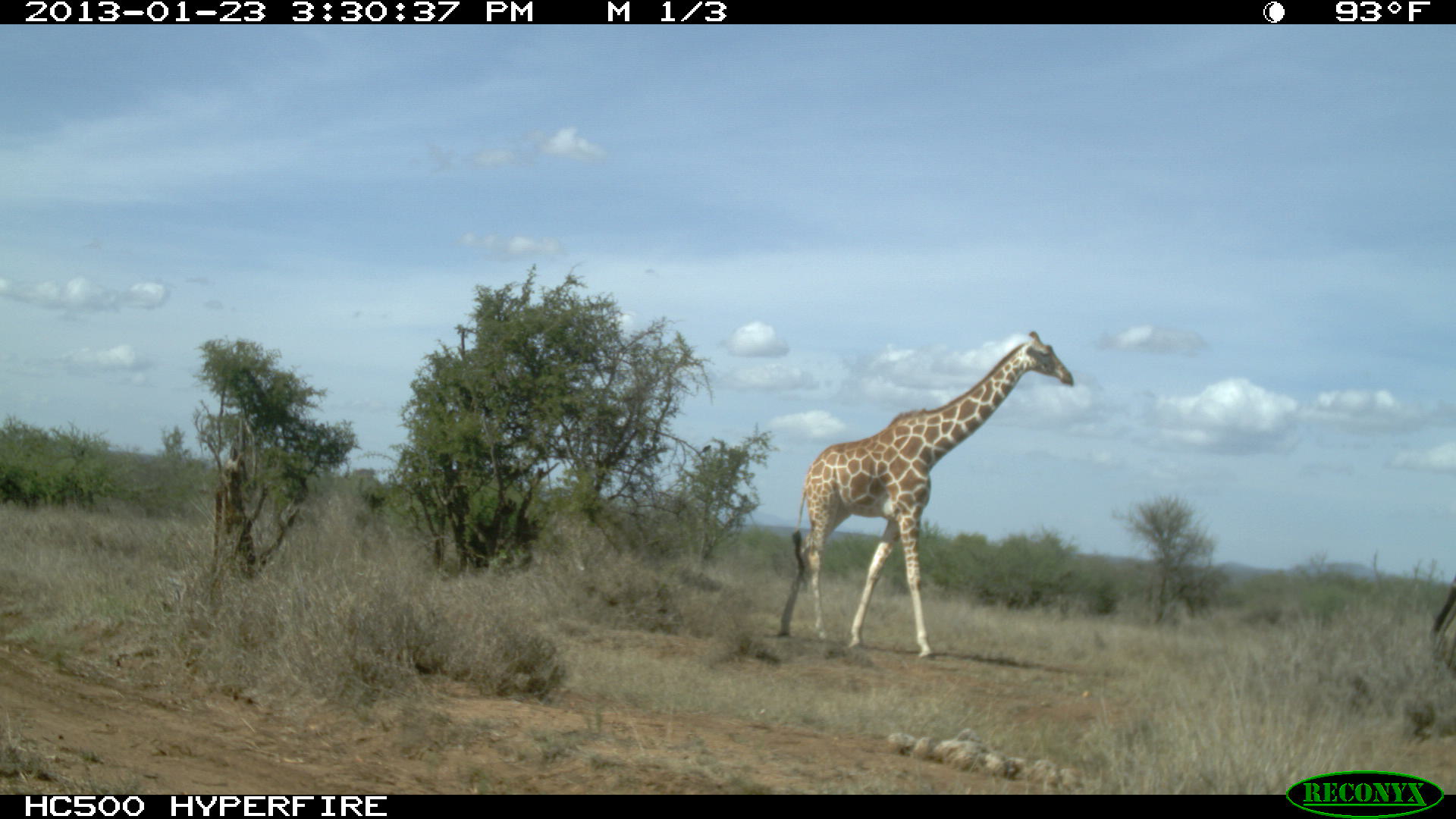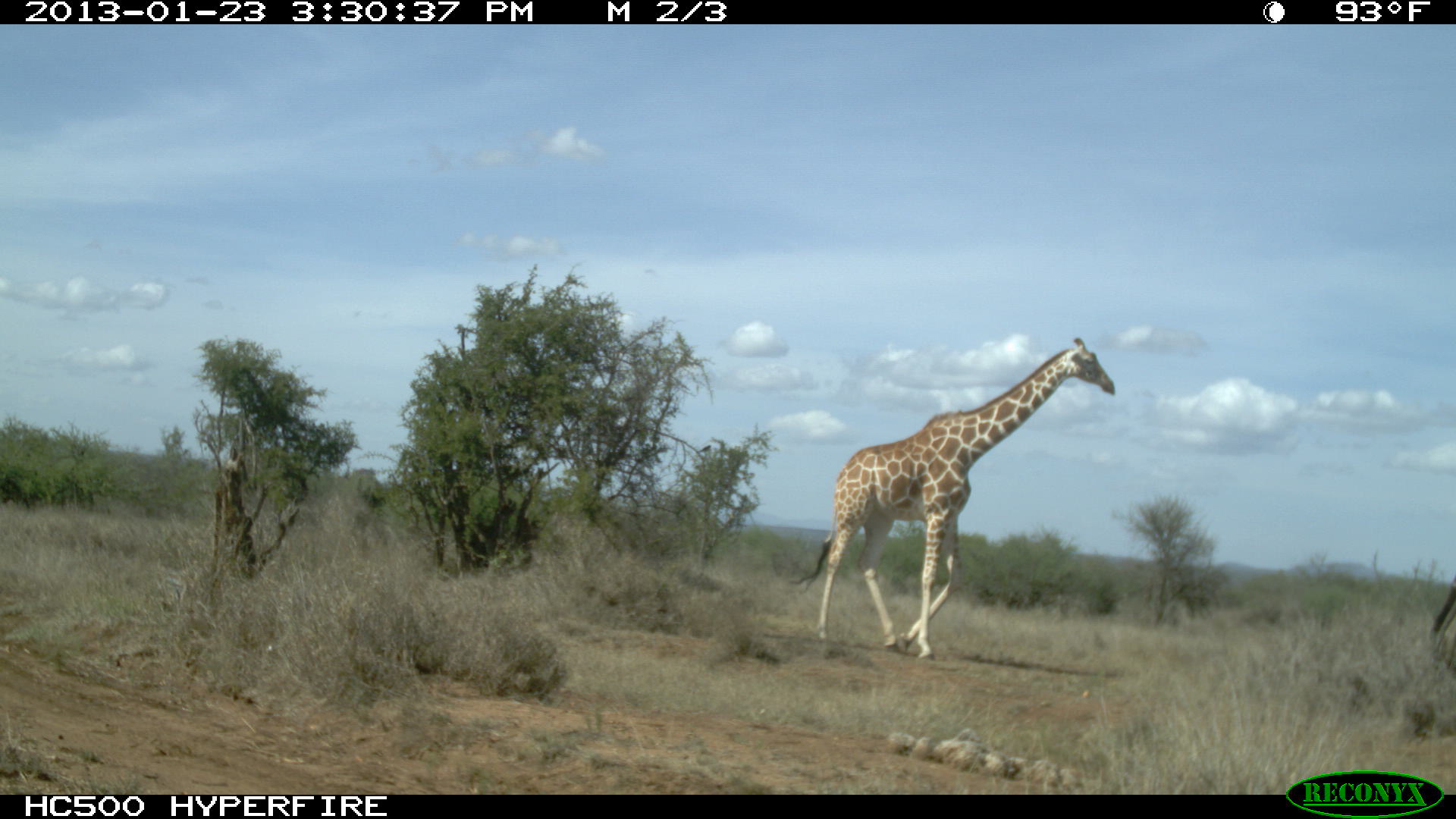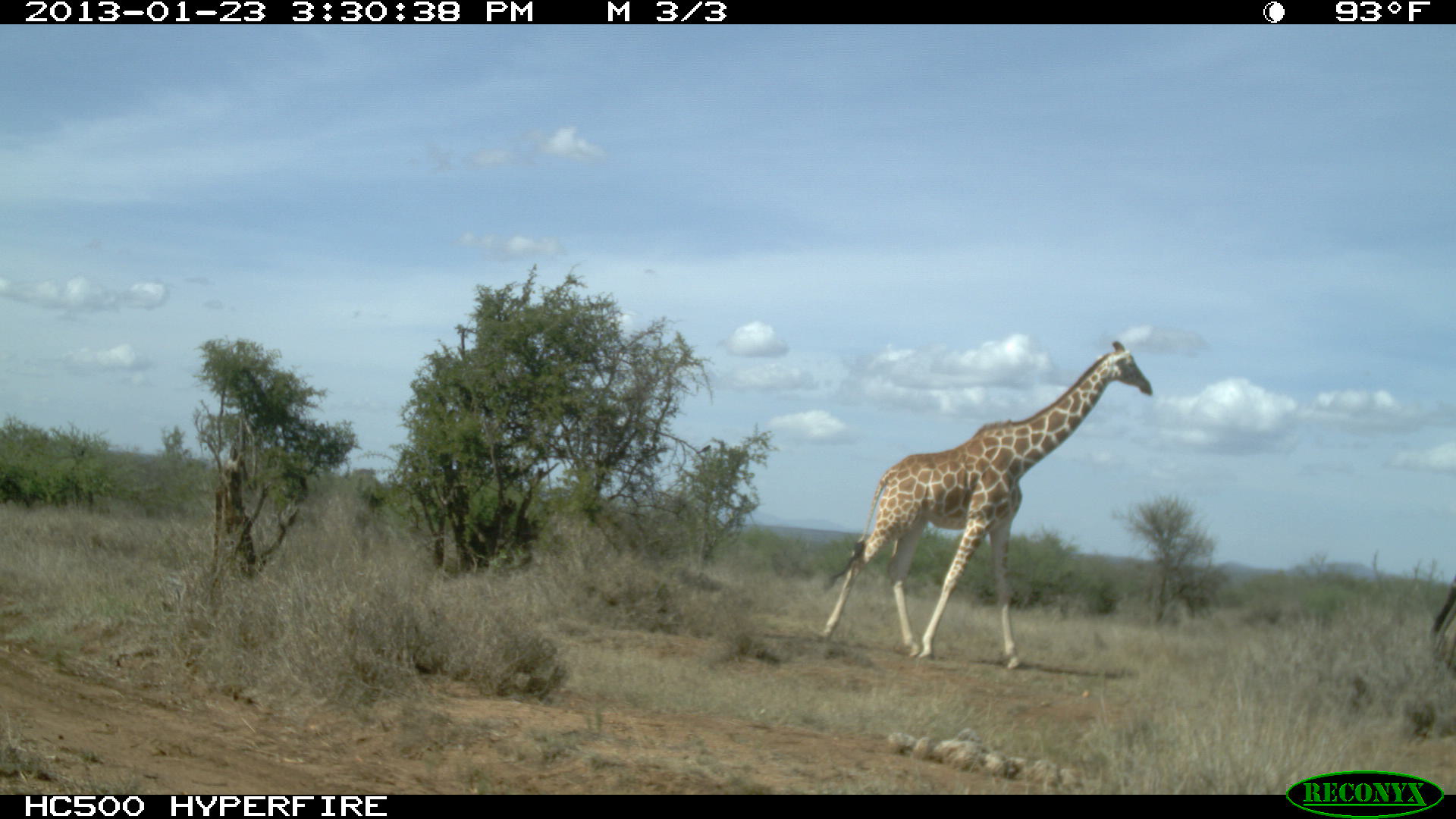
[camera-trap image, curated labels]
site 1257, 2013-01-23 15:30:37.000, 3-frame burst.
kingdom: Animalia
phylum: Chordata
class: Mammalia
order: Artiodactyla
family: Giraffidae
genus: Giraffa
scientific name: Giraffa camelopardalis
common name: giraffe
Giraffa camelopardalis (giraffe), count 1.